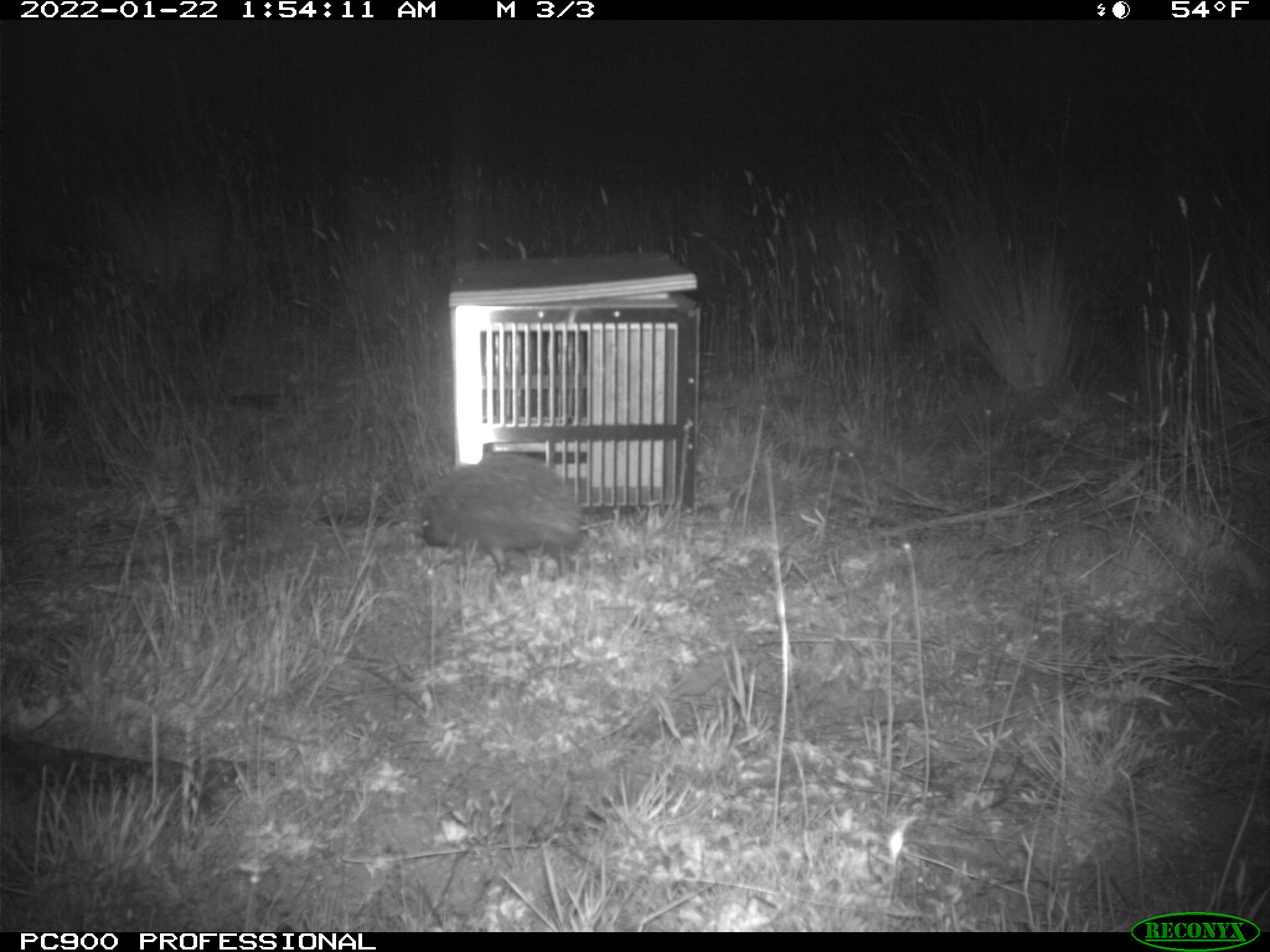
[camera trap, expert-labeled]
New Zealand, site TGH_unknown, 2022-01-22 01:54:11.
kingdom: Animalia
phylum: Chordata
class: Mammalia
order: Eulipotyphla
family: Erinaceidae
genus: Erinaceus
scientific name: Erinaceus europaeus europaeus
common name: european hedgehog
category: hedgehog